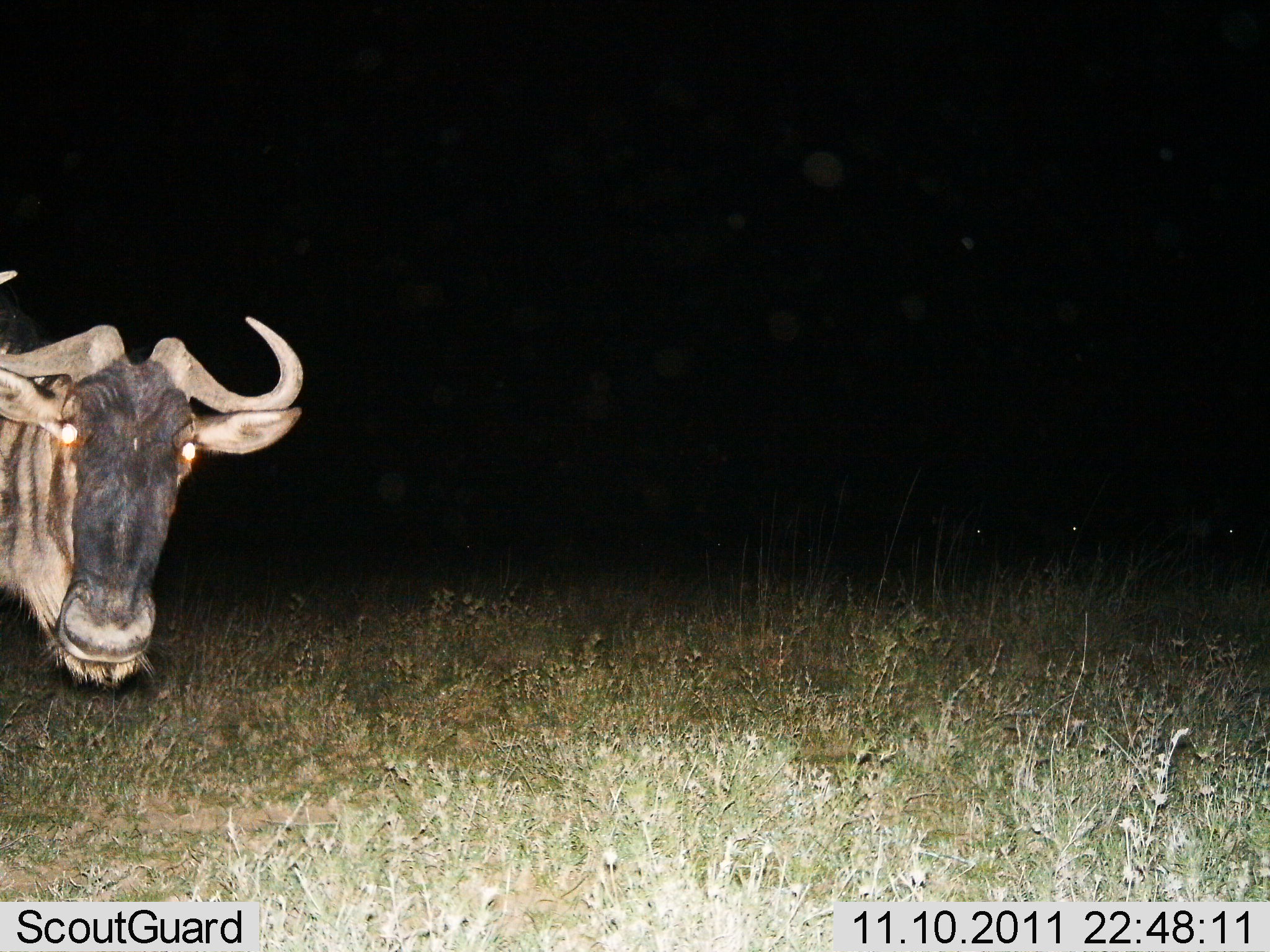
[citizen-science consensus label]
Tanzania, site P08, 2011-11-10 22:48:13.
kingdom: Animalia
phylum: Chordata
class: Mammalia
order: Artiodactyla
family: Bovidae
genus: Connochaetes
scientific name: Connochaetes taurinus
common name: blue wildebeest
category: wildebeest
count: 1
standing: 75%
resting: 0%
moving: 25%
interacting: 0%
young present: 0%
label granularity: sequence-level